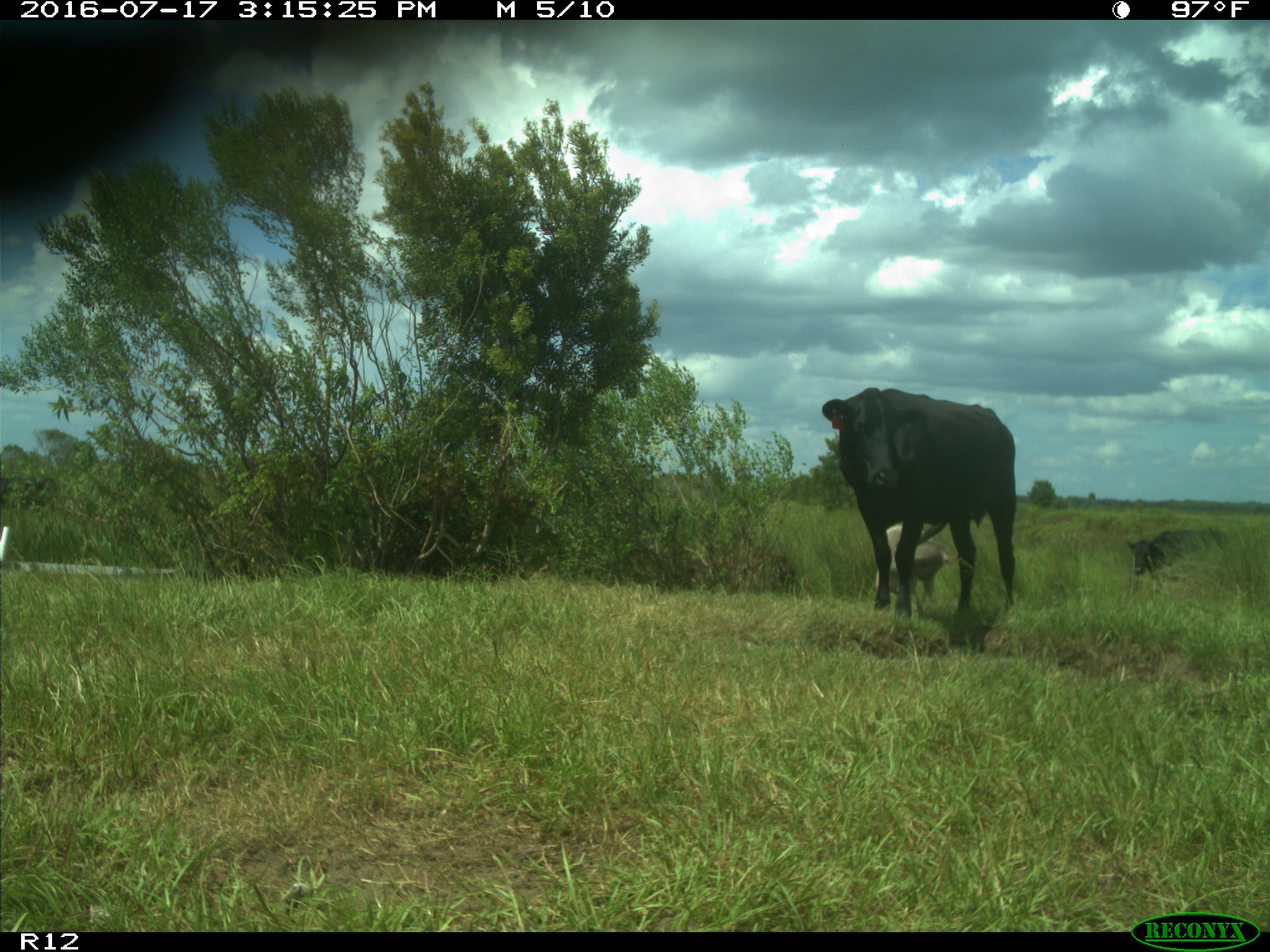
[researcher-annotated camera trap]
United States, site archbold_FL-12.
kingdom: Animalia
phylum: Chordata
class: Mammalia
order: Artiodactyla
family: Bovidae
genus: Bos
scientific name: Bos taurus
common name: domestic cow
Bos taurus (domestic cow).